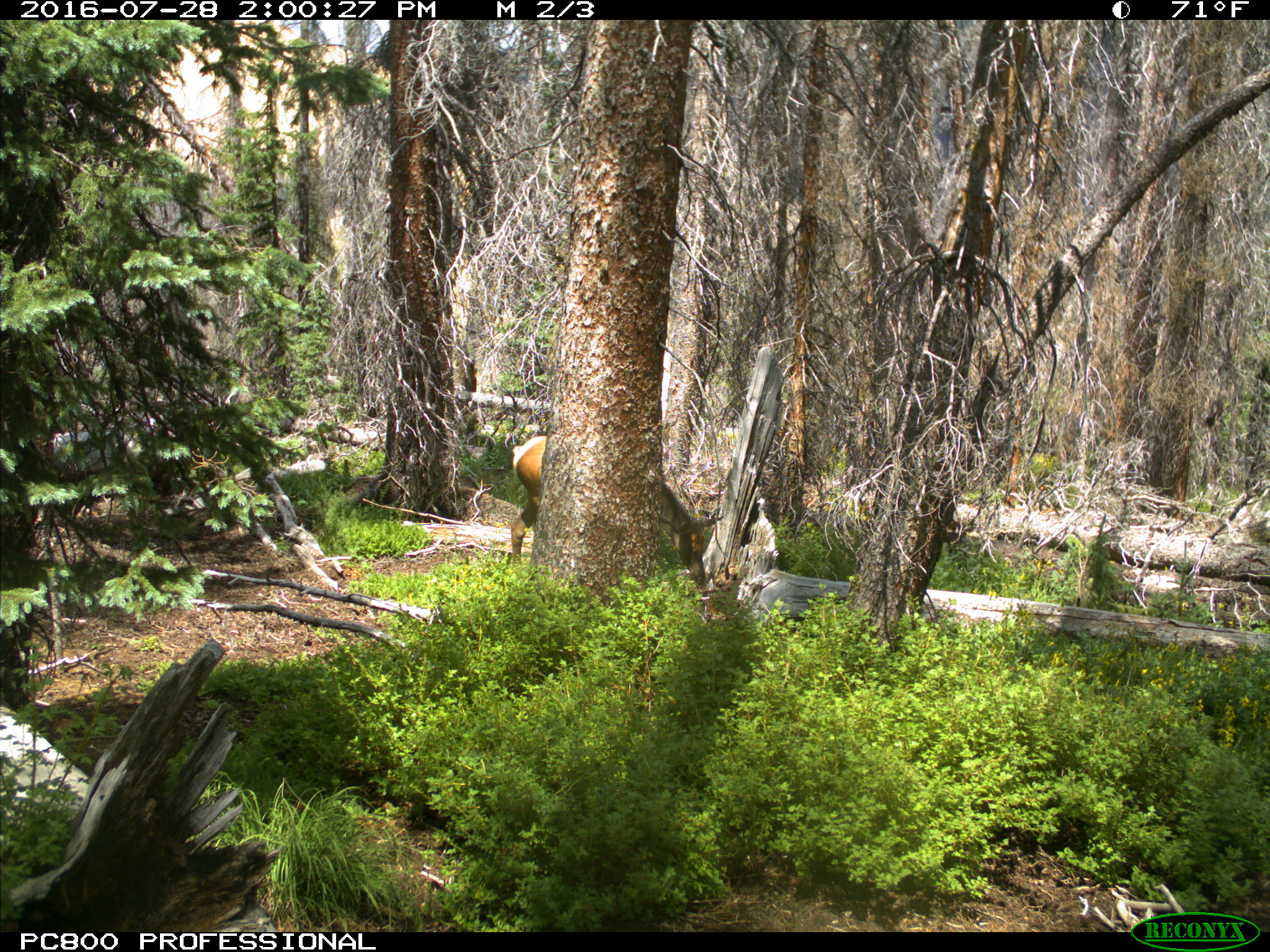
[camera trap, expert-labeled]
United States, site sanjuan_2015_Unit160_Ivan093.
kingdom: Animalia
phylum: Chordata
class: Mammalia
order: Artiodactyla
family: Cervidae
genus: Cervus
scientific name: Cervus elaphus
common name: red deer